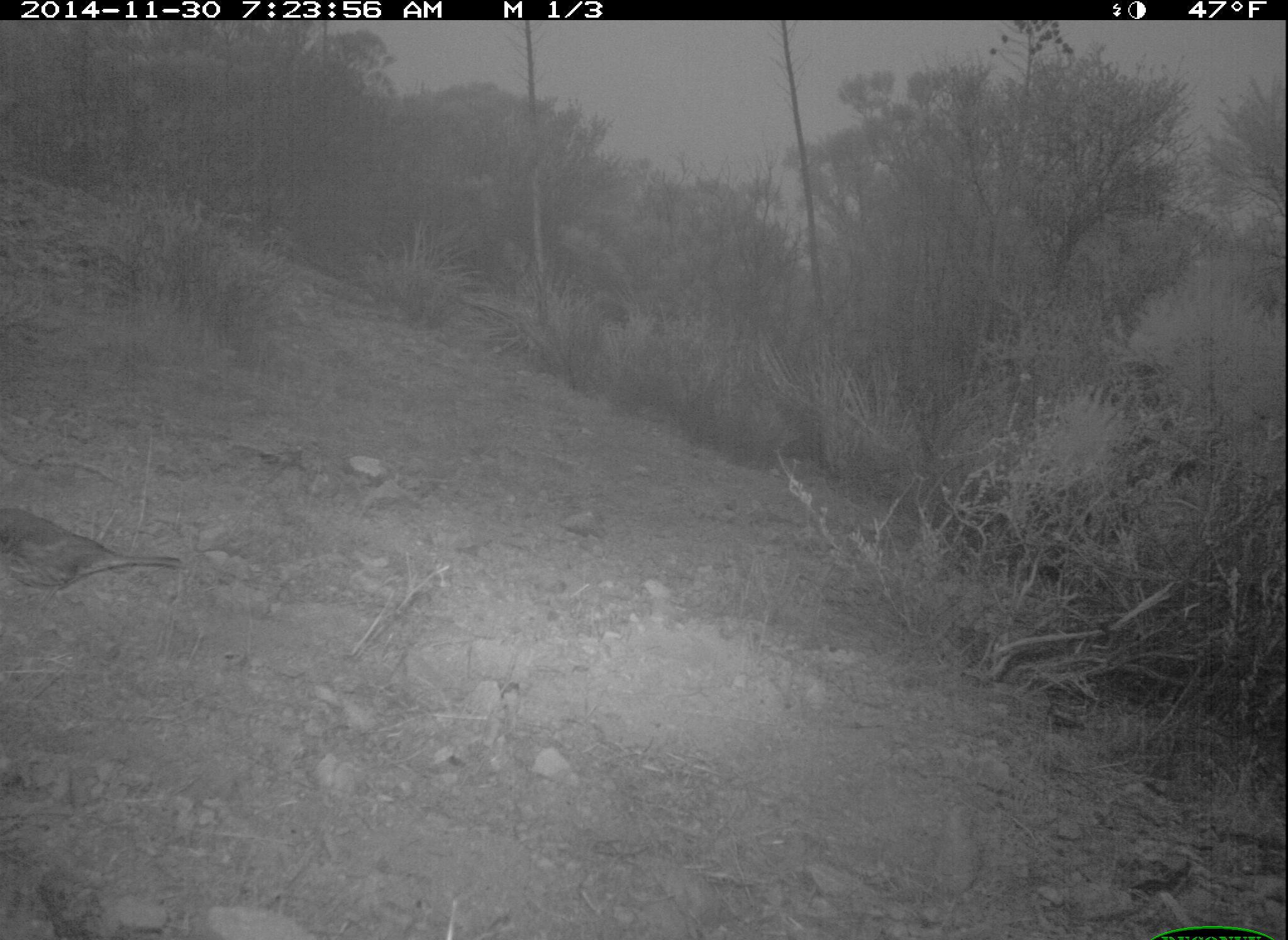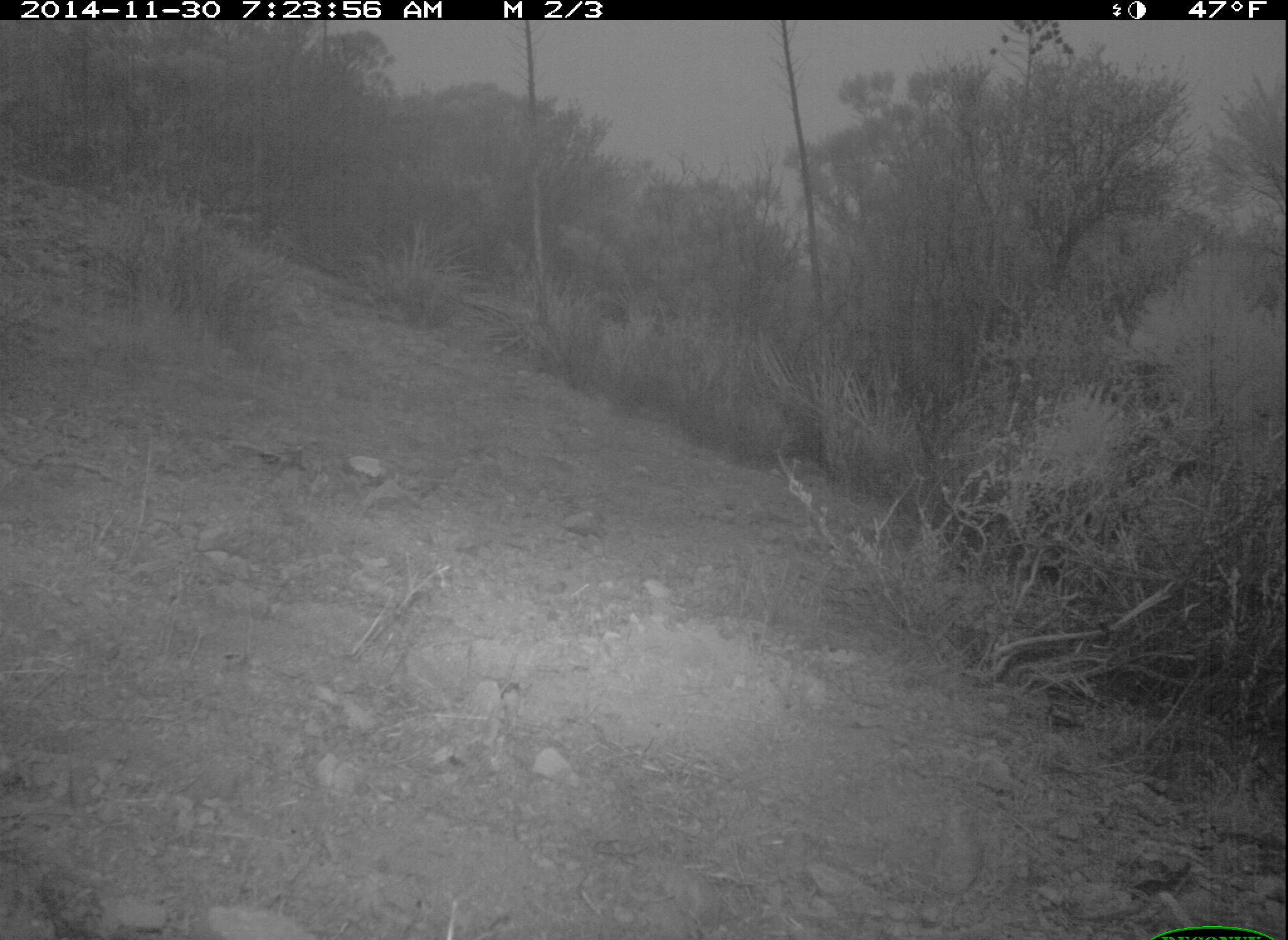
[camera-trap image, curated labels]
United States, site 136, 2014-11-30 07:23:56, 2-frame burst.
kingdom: Animalia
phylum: Chordata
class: Aves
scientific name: Aves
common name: bird